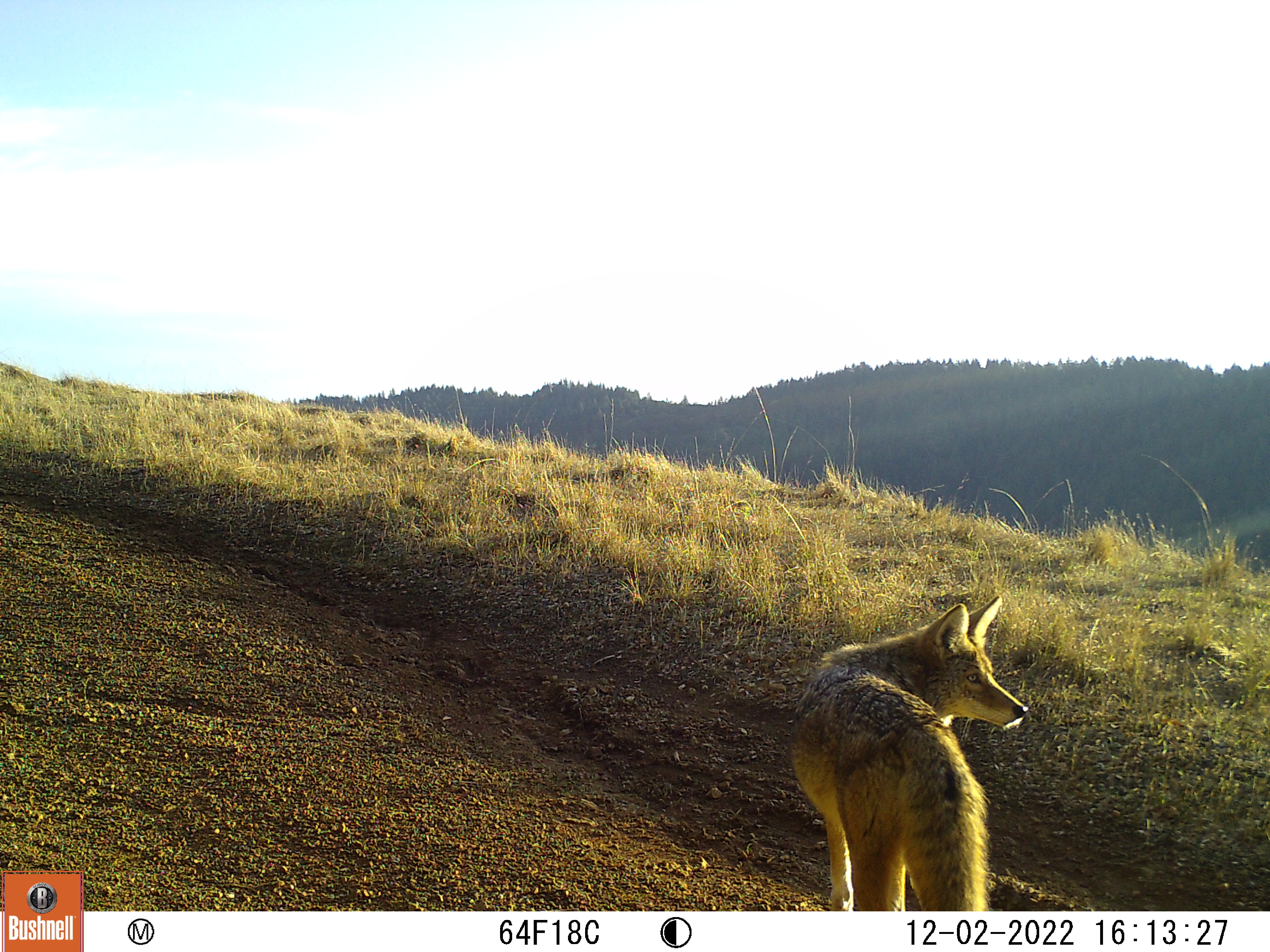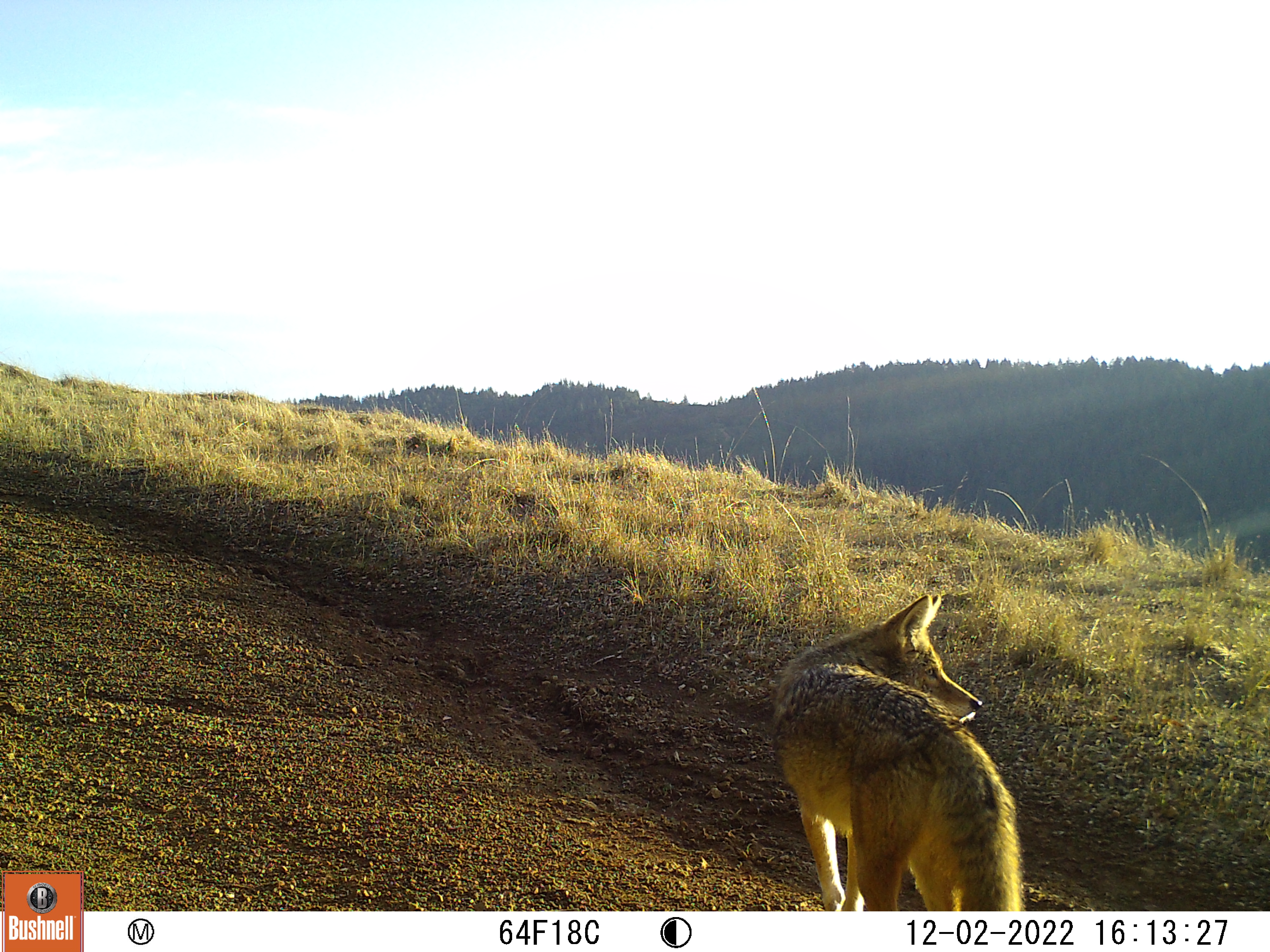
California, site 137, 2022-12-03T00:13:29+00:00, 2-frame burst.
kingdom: Animalia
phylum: Chordata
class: Mammalia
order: Carnivora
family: Canidae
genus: Canis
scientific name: Canis latrans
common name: coyote